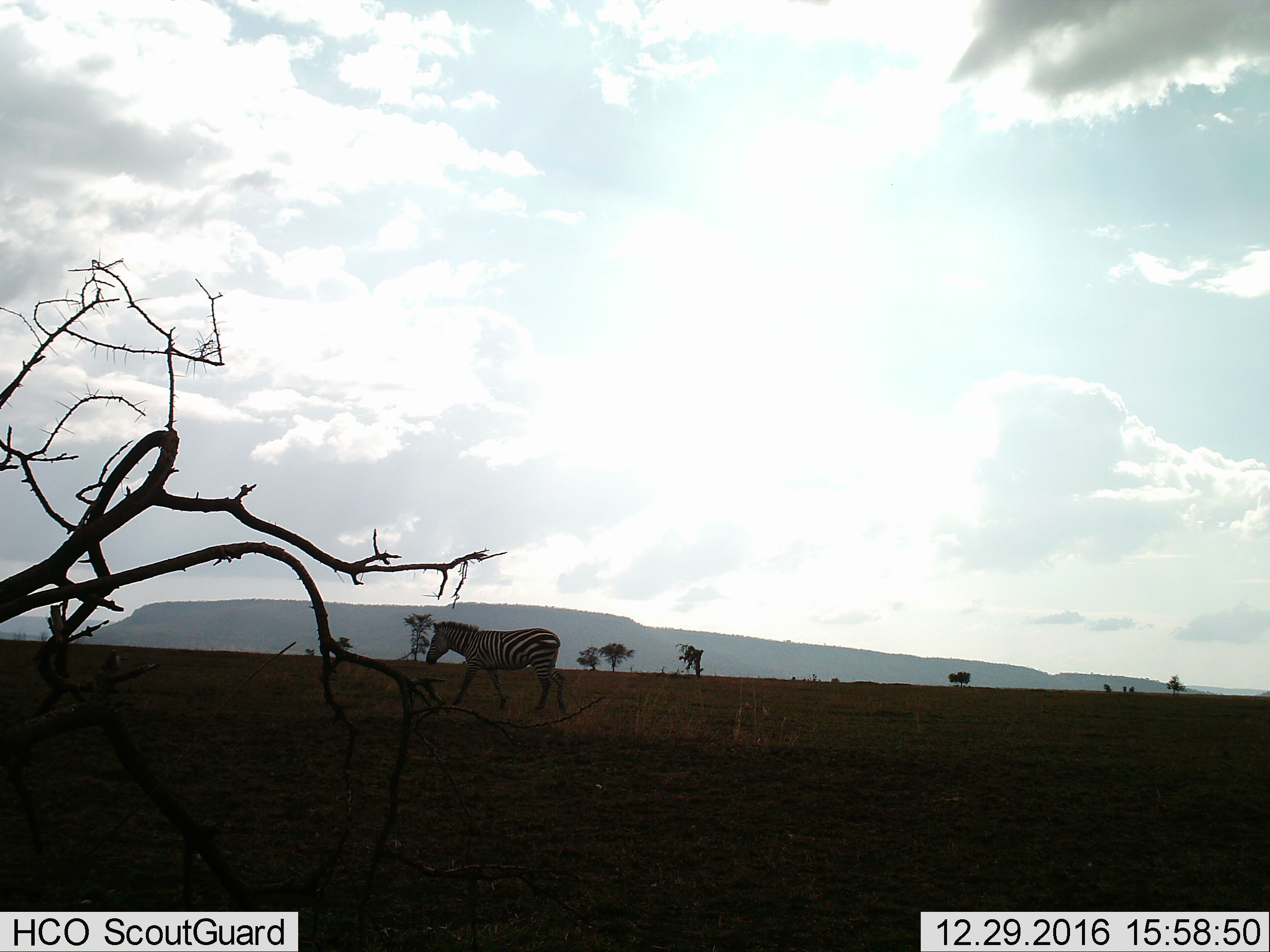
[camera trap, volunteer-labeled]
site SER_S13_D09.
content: unidentified animal